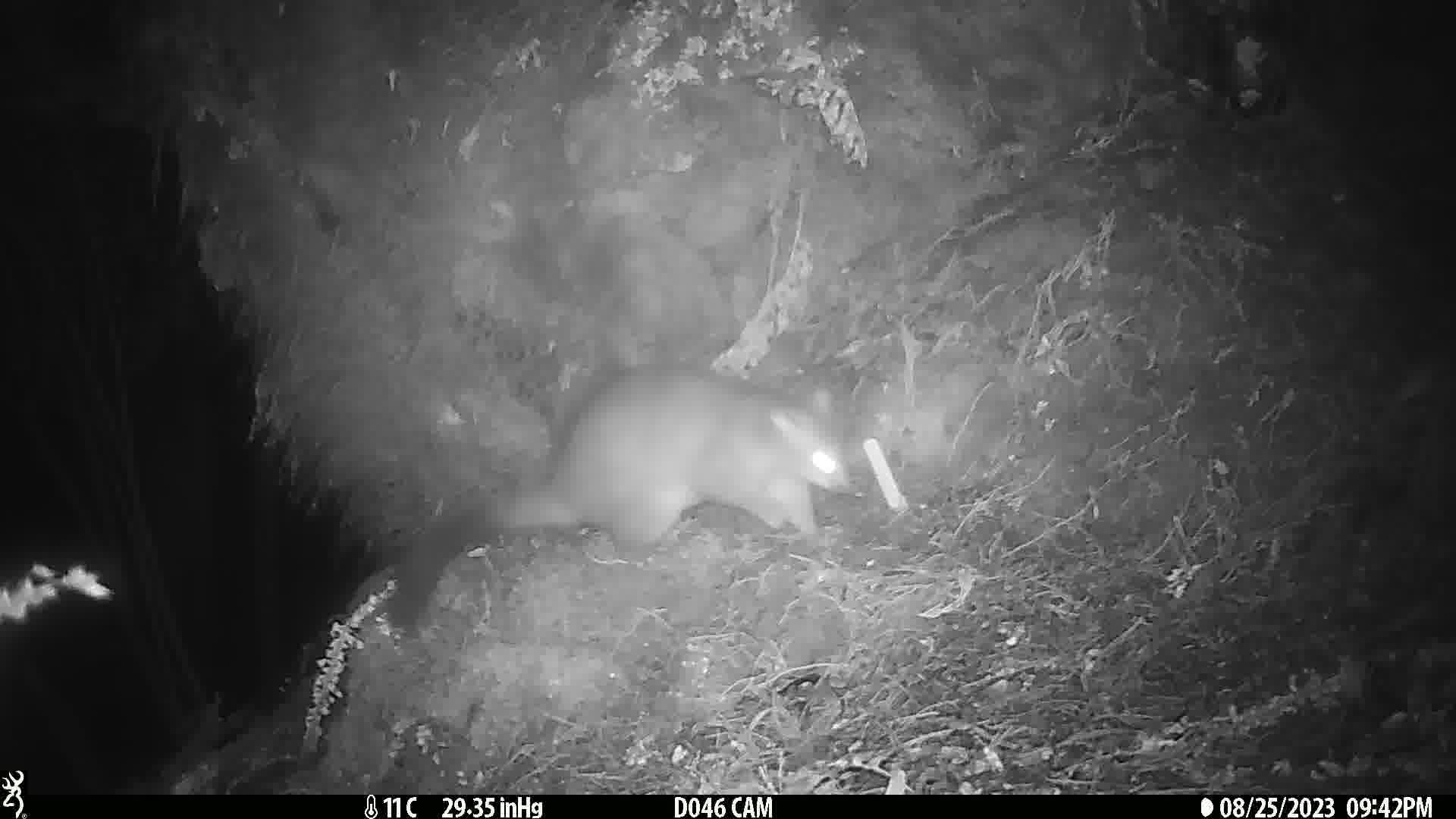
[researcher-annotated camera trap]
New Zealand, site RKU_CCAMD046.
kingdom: Animalia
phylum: Chordata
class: Mammalia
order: Diprotodontia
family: Phalangeridae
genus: Trichosurus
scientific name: Trichosurus vulpecula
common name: common brushtail possum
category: possum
Possum (common brushtail possum) (Trichosurus vulpecula).